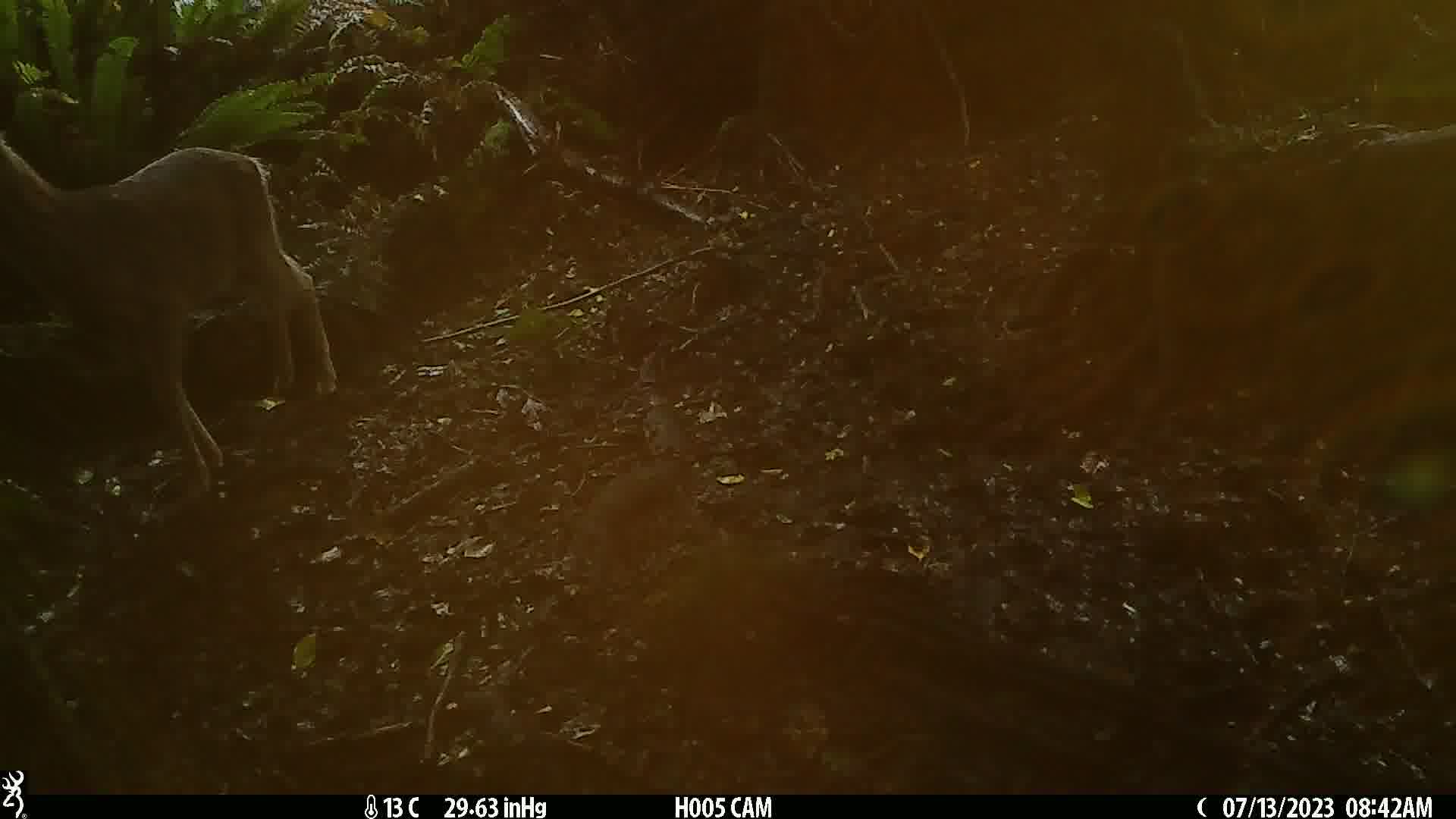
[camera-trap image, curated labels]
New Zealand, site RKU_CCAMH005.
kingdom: Animalia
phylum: Chordata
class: Mammalia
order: Artiodactyla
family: Cervidae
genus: Odocoileus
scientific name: Odocoileus virginianus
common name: white-tailed deer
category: white tailed deer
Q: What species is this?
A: White tailed deer (white-tailed deer) (Odocoileus virginianus).